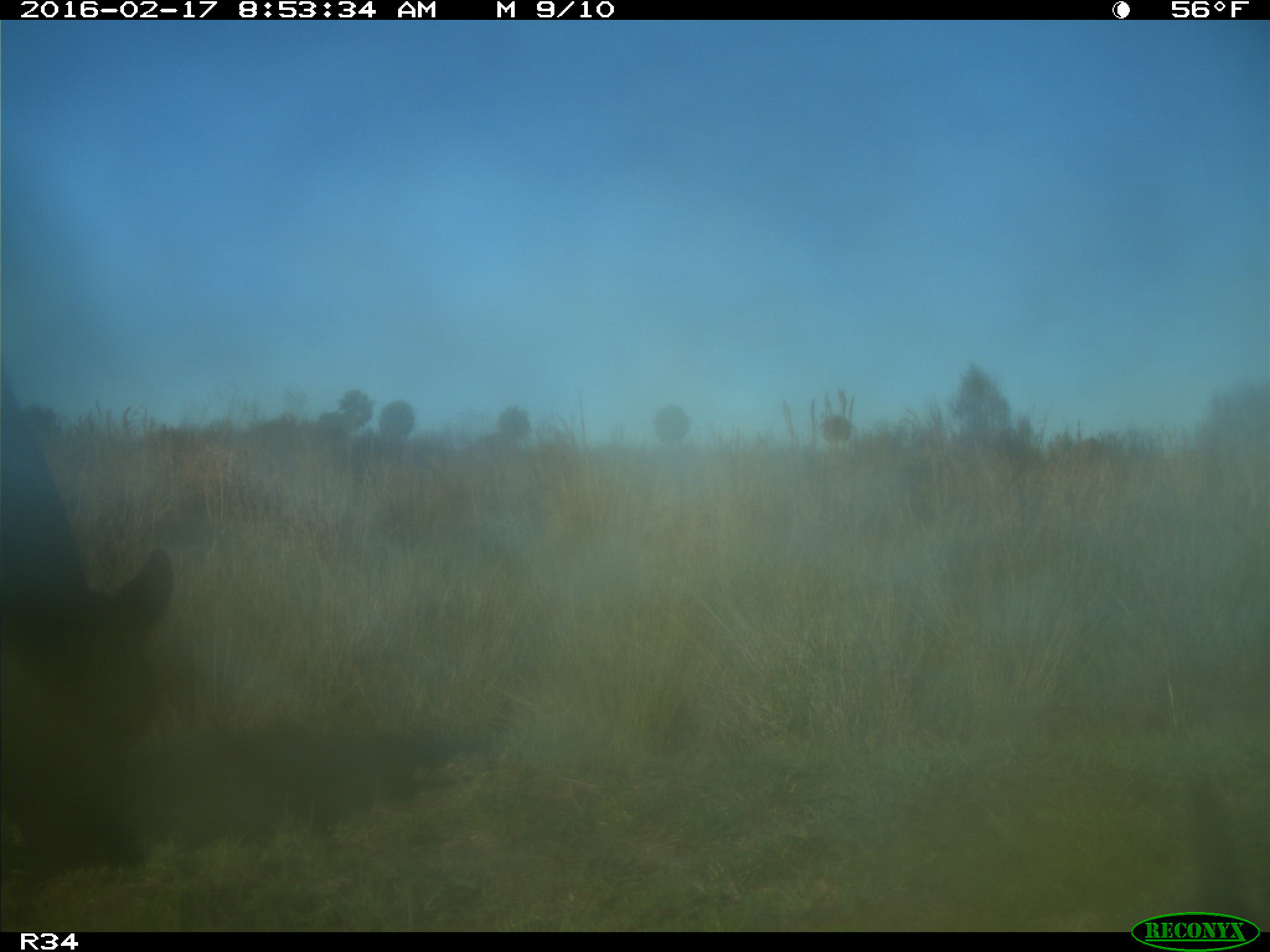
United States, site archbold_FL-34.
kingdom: Animalia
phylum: Chordata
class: Mammalia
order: Artiodactyla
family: Bovidae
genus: Bos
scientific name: Bos taurus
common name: domestic cow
Bos taurus (domestic cow).